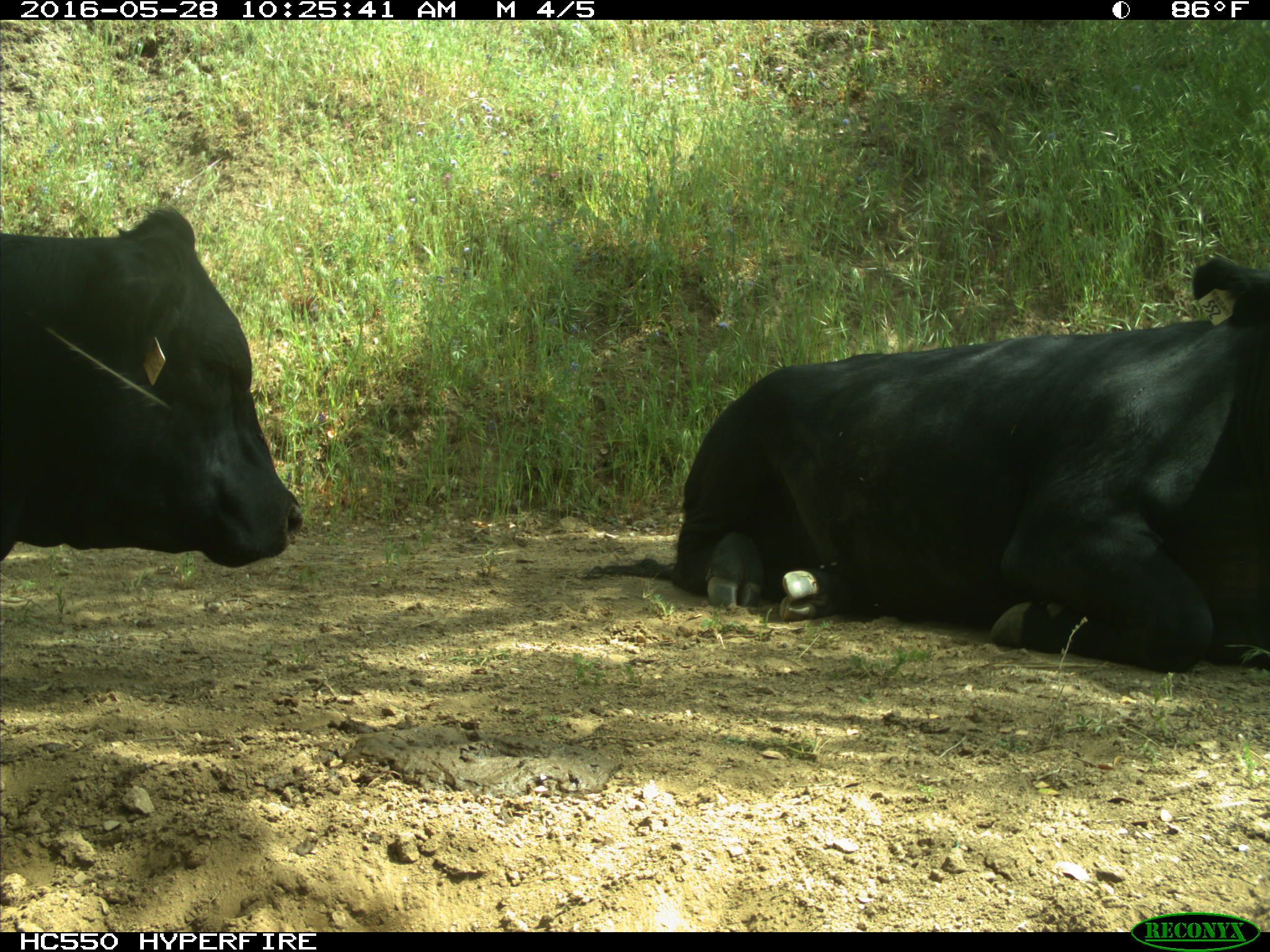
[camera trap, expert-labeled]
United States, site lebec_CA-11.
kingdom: Animalia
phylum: Chordata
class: Mammalia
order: Artiodactyla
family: Bovidae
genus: Bos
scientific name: Bos taurus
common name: domestic cow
Bos taurus (domestic cow).